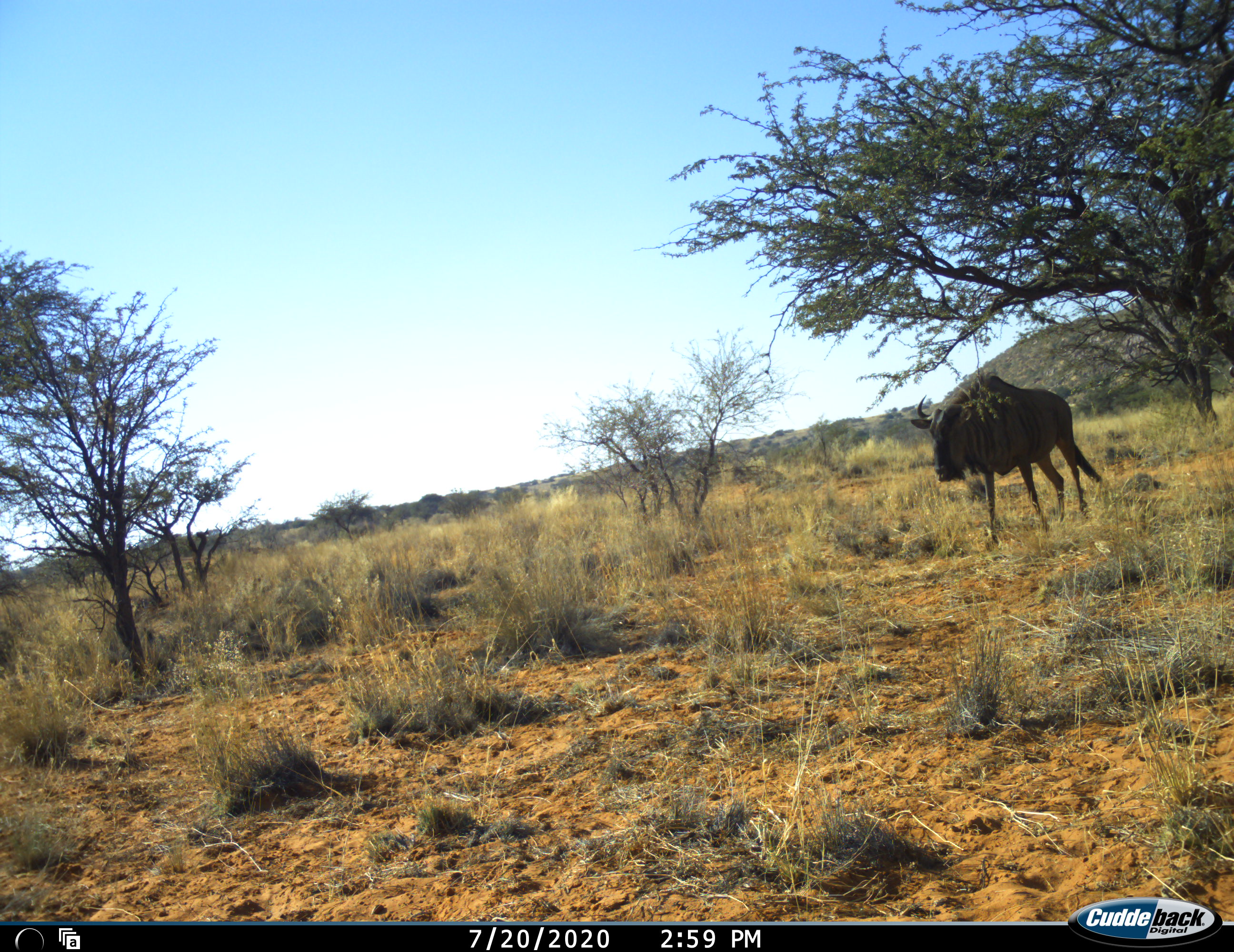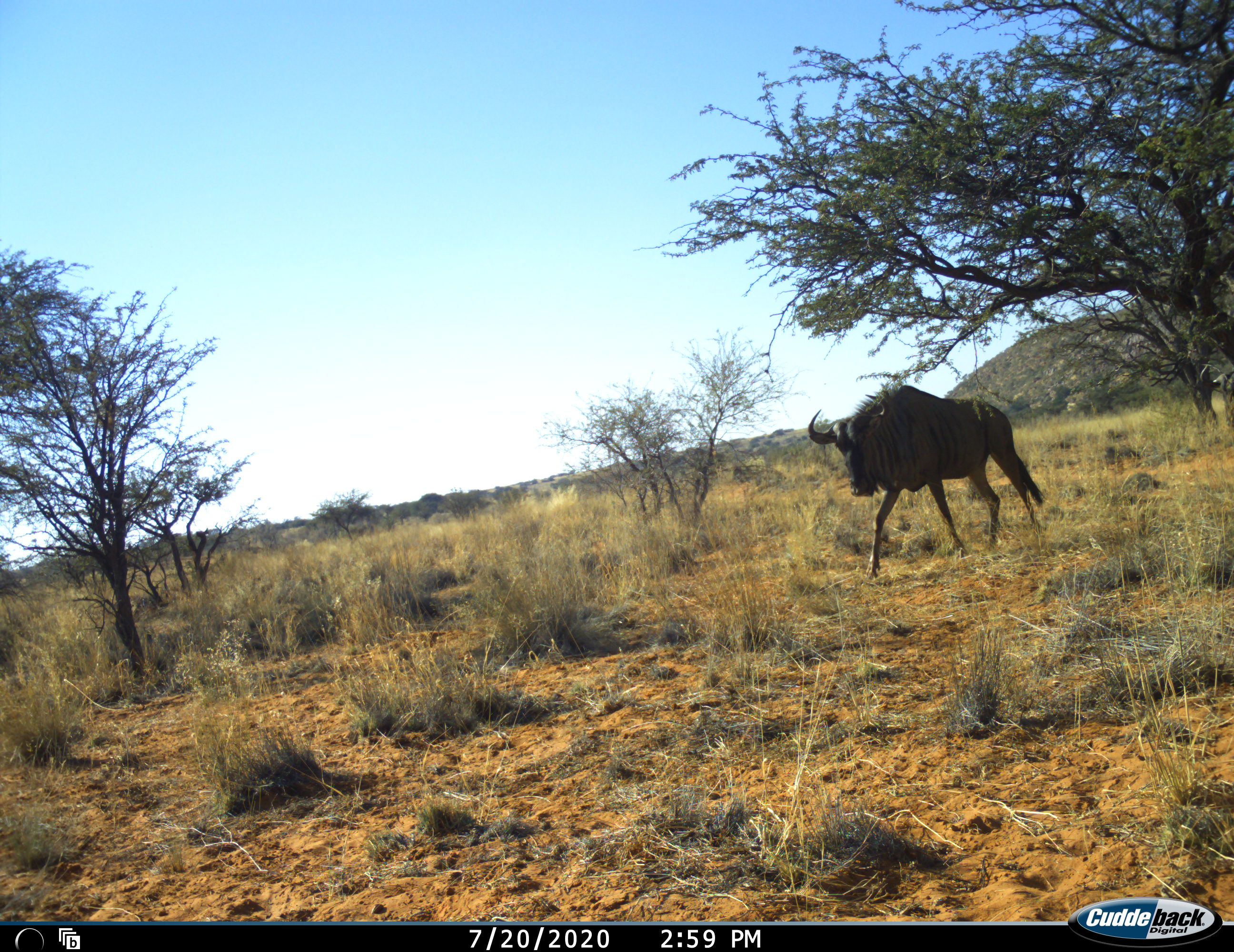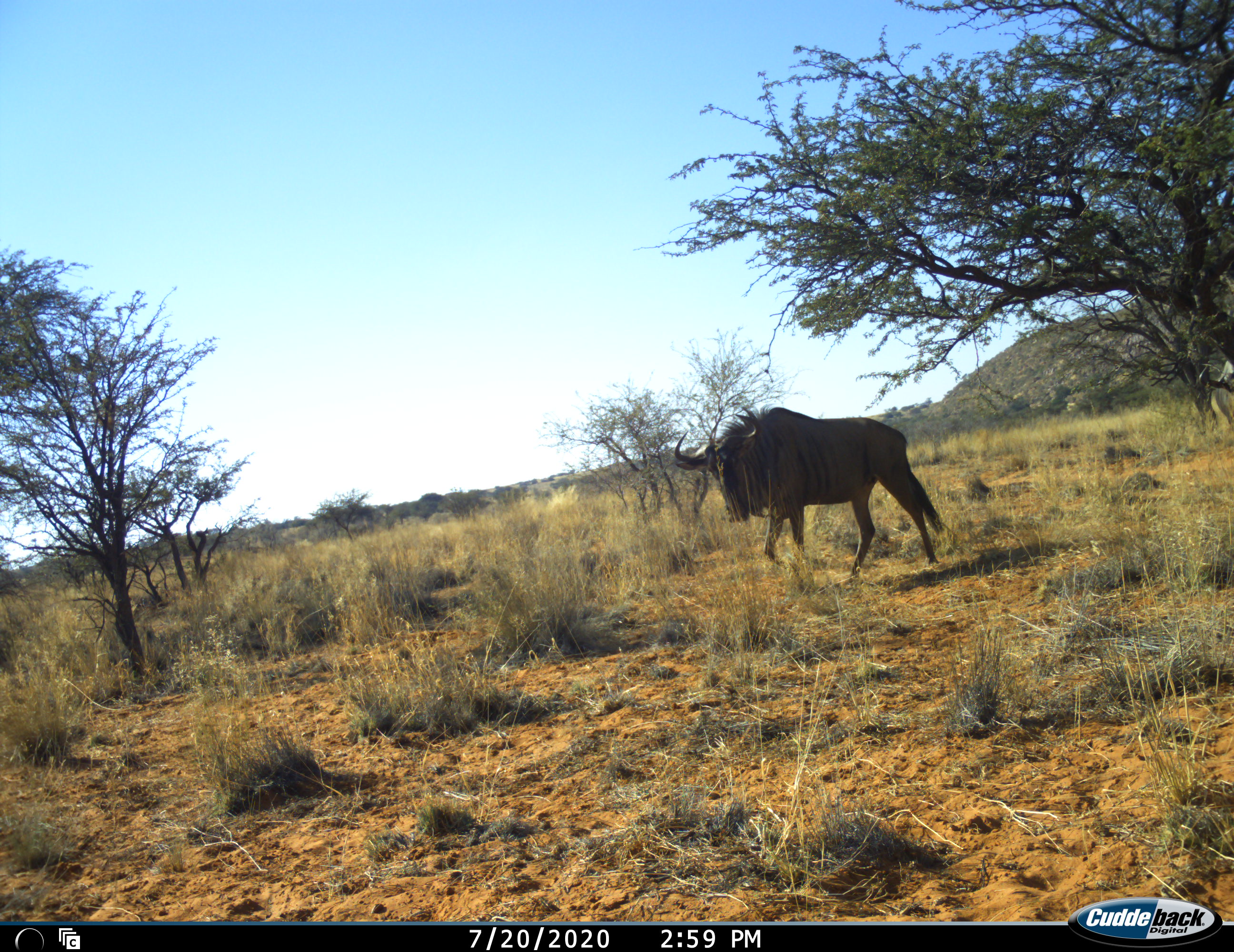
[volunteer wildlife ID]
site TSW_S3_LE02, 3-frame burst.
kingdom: Animalia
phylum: Chordata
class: Mammalia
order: Artiodactyla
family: Bovidae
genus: Connochaetes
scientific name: Connochaetes taurinus taurinus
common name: blue wildebeest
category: wildebeestblue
Wildebeestblue (blue wildebeest) (Connochaetes taurinus taurinus), count 2. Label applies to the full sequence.